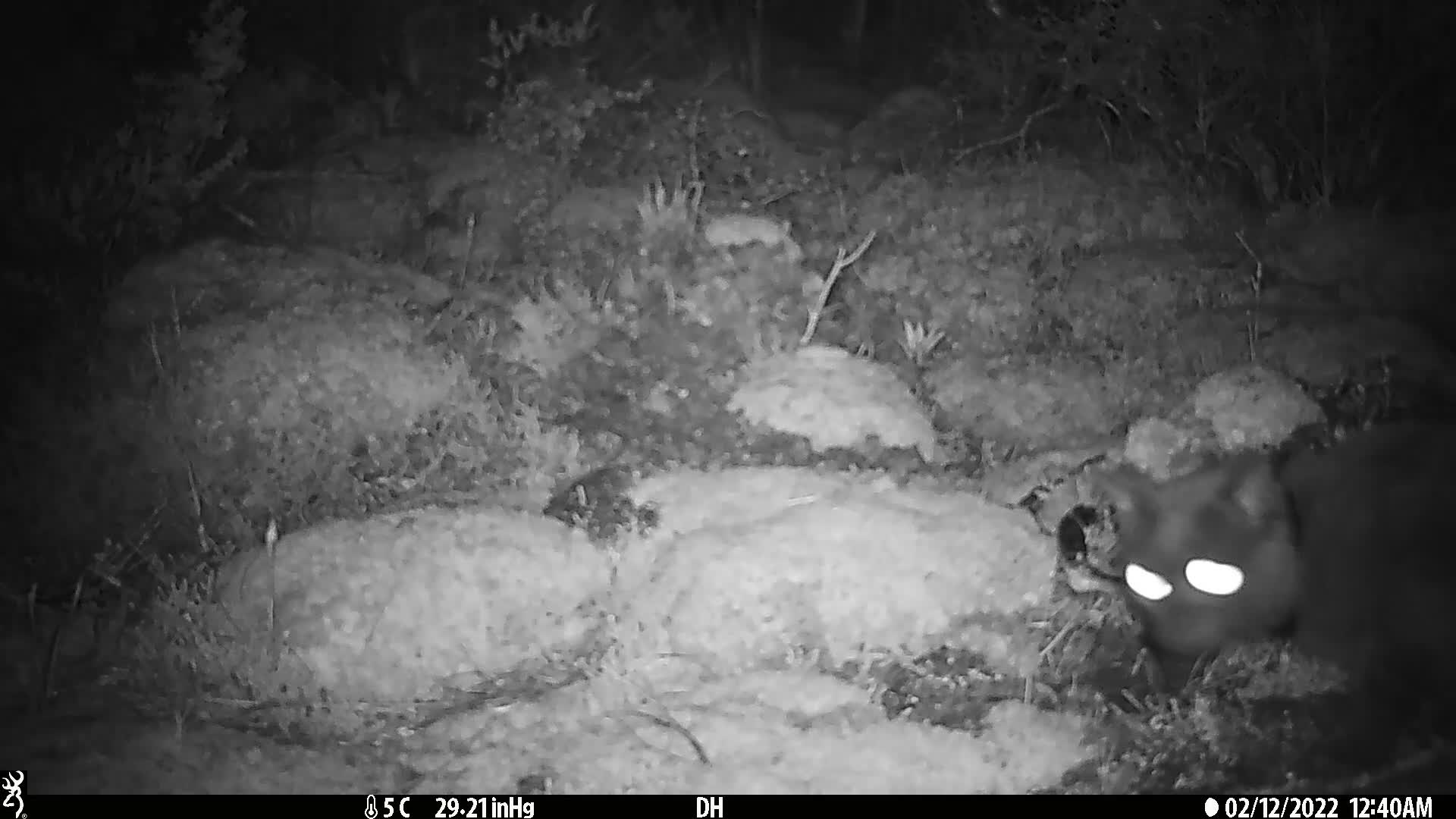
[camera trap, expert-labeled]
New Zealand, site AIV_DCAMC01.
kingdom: Animalia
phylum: Chordata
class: Mammalia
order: Carnivora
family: Felidae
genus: Felis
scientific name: Felis catus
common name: domestic cat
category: cat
Cat (domestic cat) (Felis catus).